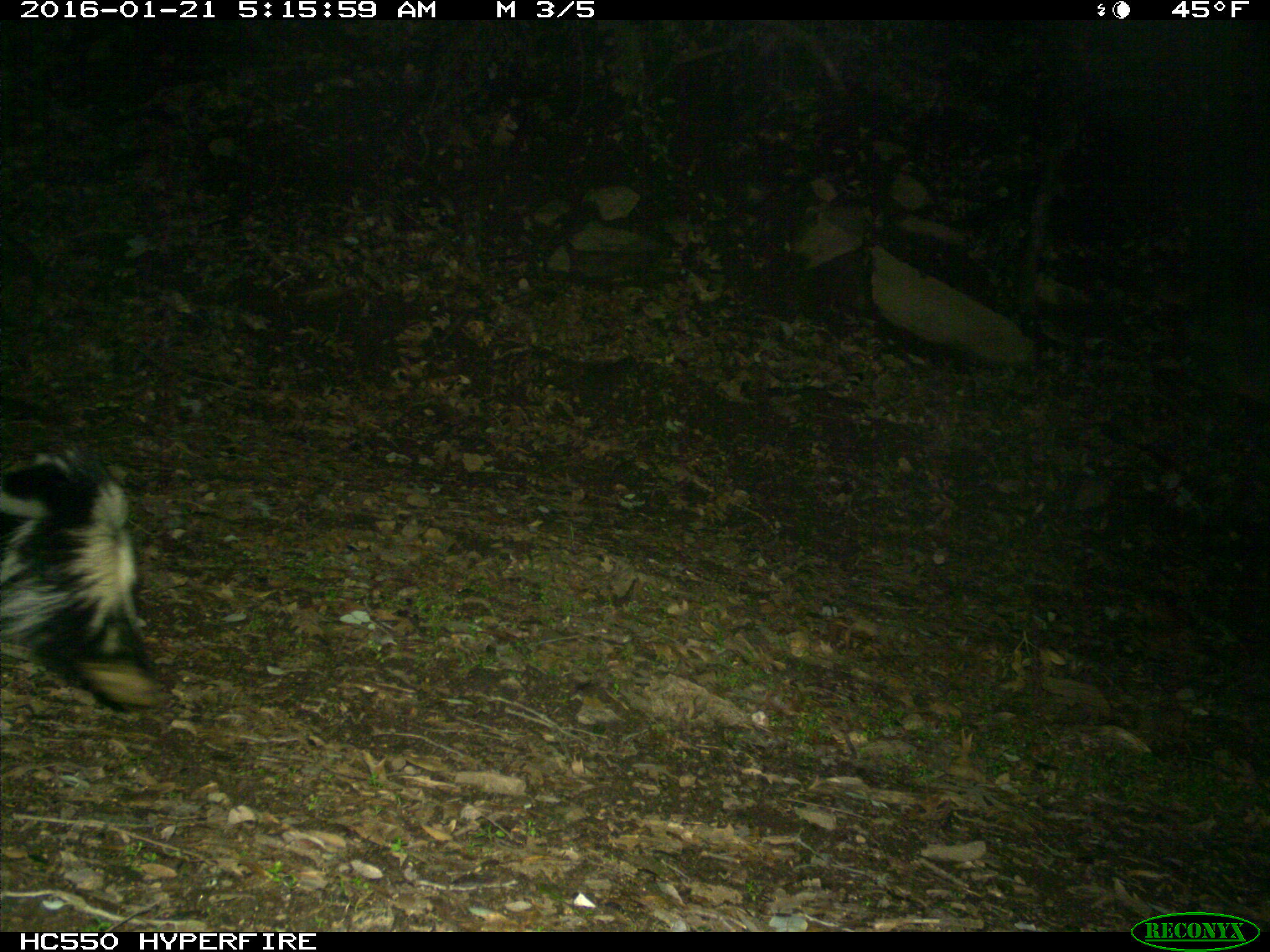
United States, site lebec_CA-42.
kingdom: Animalia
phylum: Chordata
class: Mammalia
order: Carnivora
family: Mephitidae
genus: Mephitis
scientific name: Mephitis mephitis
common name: striped skunk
Mephitis mephitis (striped skunk).